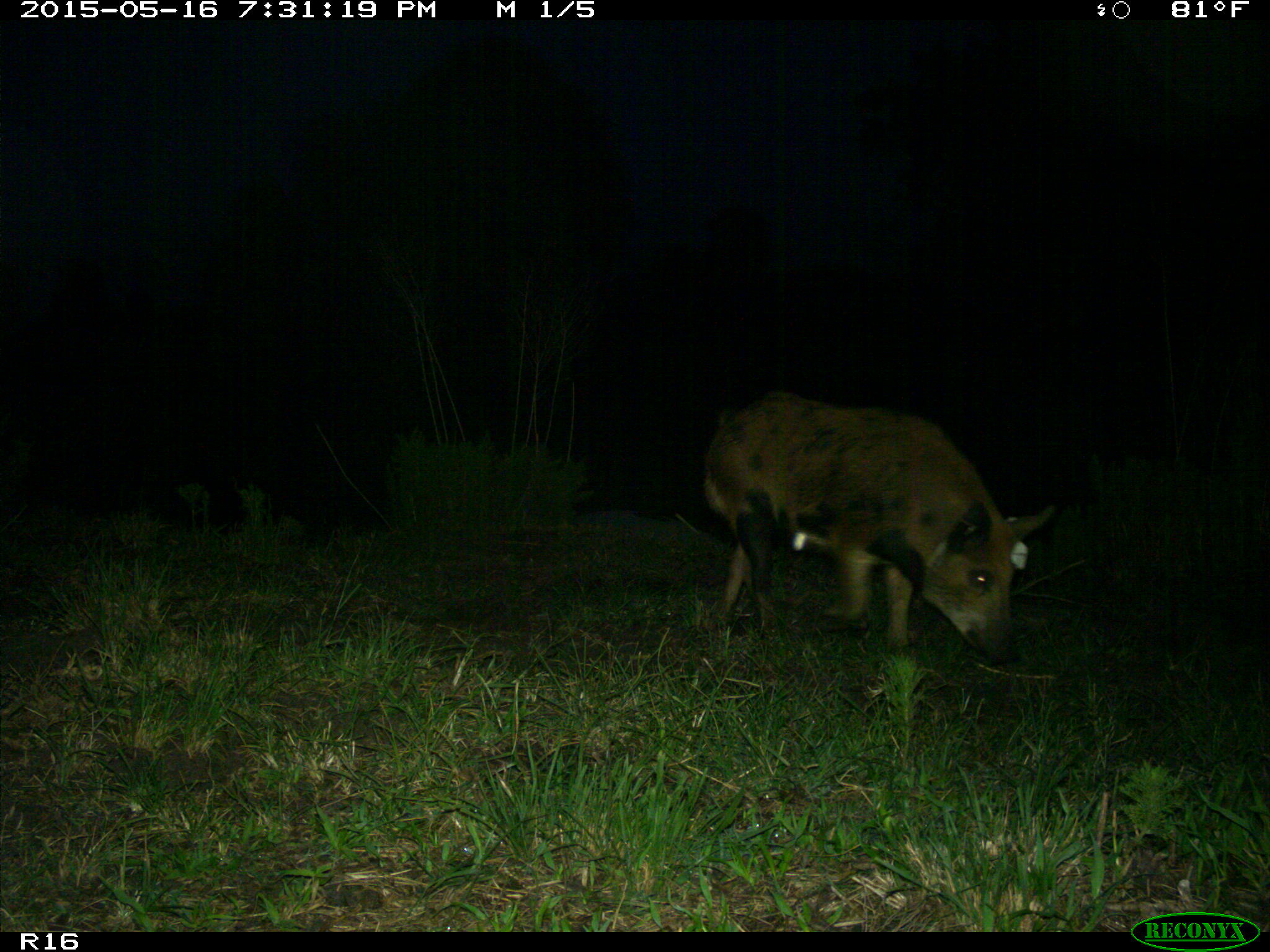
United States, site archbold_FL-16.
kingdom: Animalia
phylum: Chordata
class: Mammalia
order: Artiodactyla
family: Suidae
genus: Sus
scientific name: Sus scrofa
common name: wild boar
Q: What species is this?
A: Sus scrofa (wild boar).